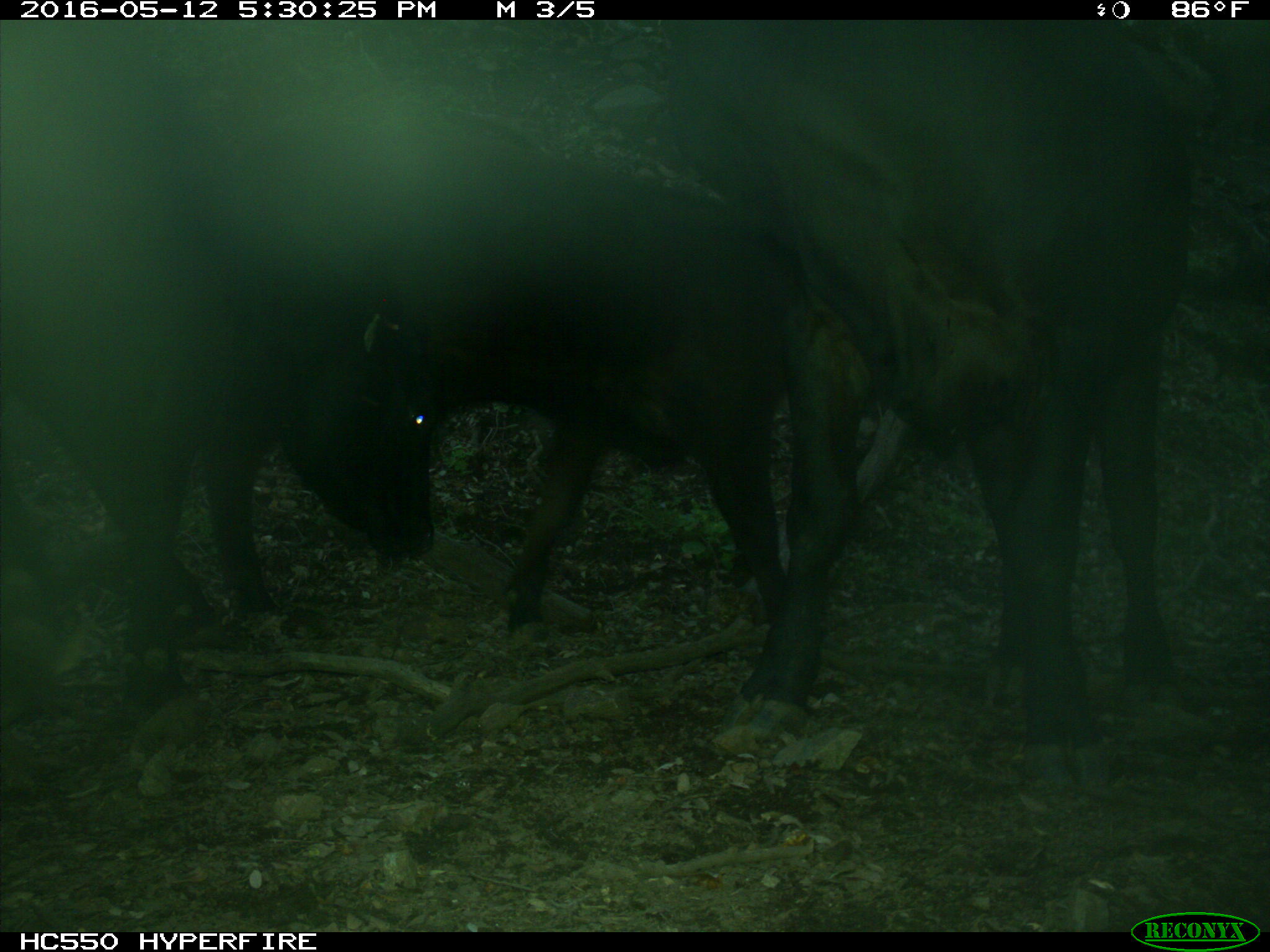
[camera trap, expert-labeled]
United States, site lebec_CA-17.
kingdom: Animalia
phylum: Chordata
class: Mammalia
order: Artiodactyla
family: Bovidae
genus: Bos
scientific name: Bos taurus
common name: domestic cow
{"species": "Bos taurus (domestic cow)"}